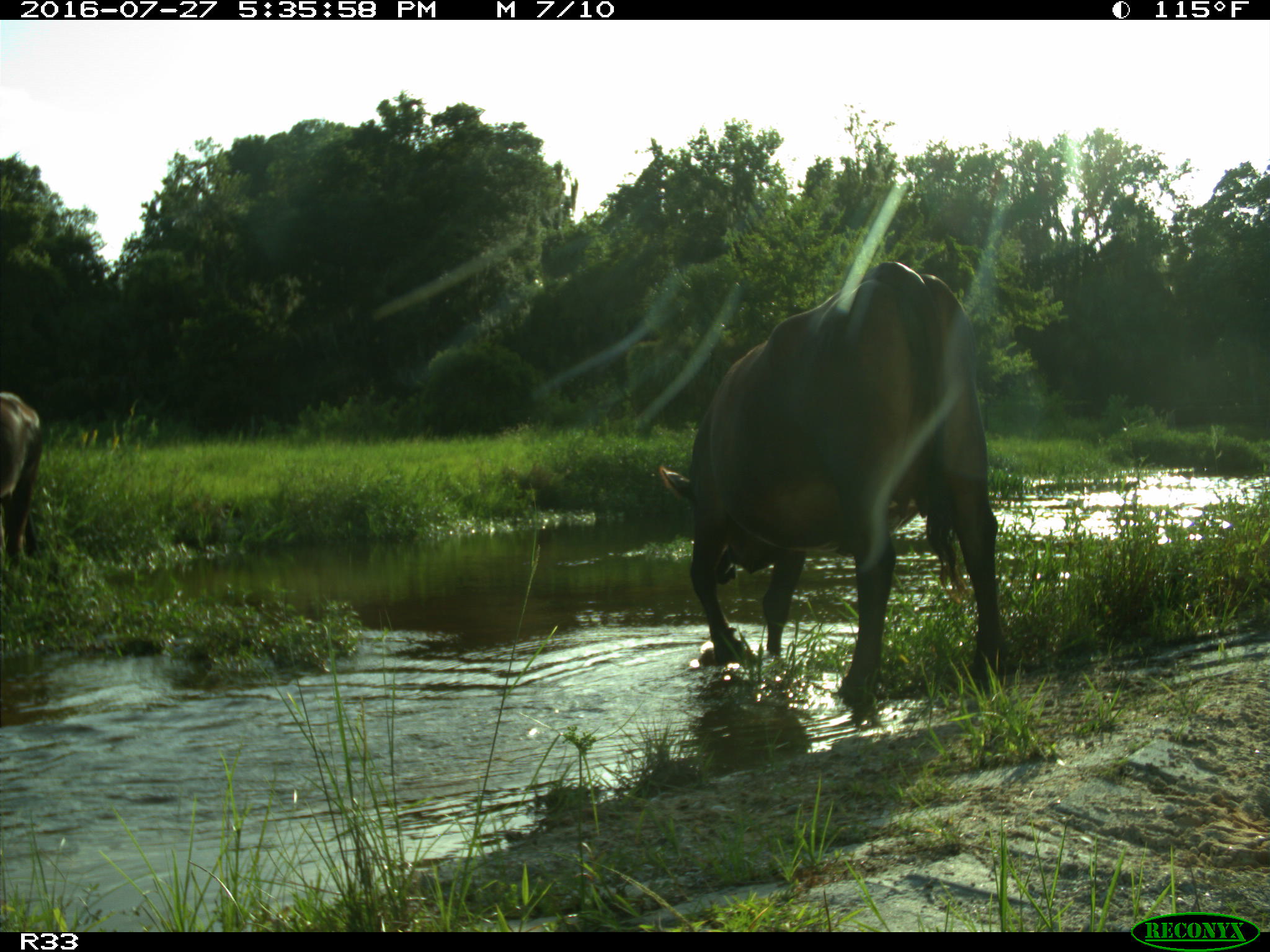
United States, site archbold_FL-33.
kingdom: Animalia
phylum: Chordata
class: Mammalia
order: Artiodactyla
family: Bovidae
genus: Bos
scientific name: Bos taurus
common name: domestic cow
Bos taurus (domestic cow).